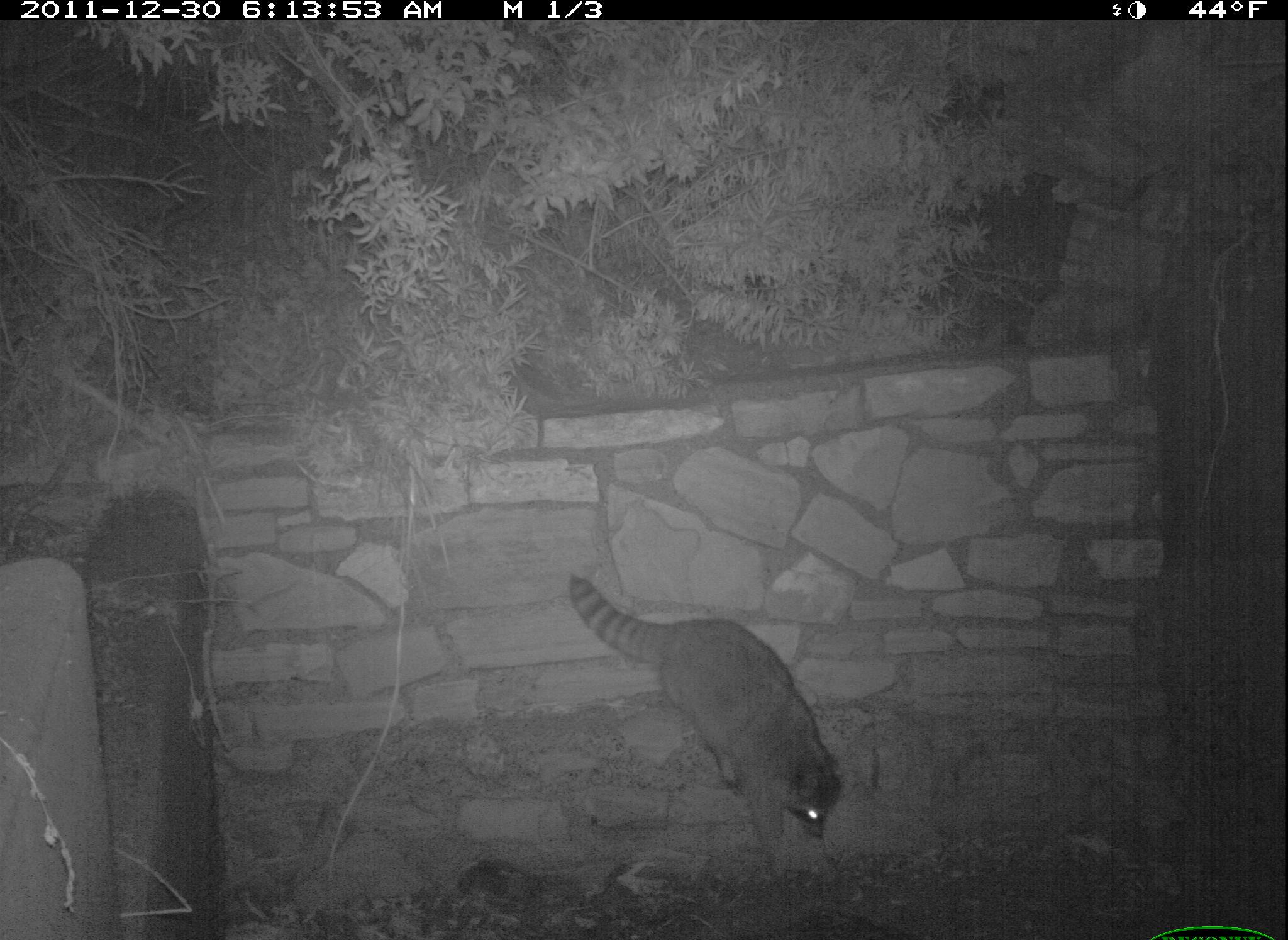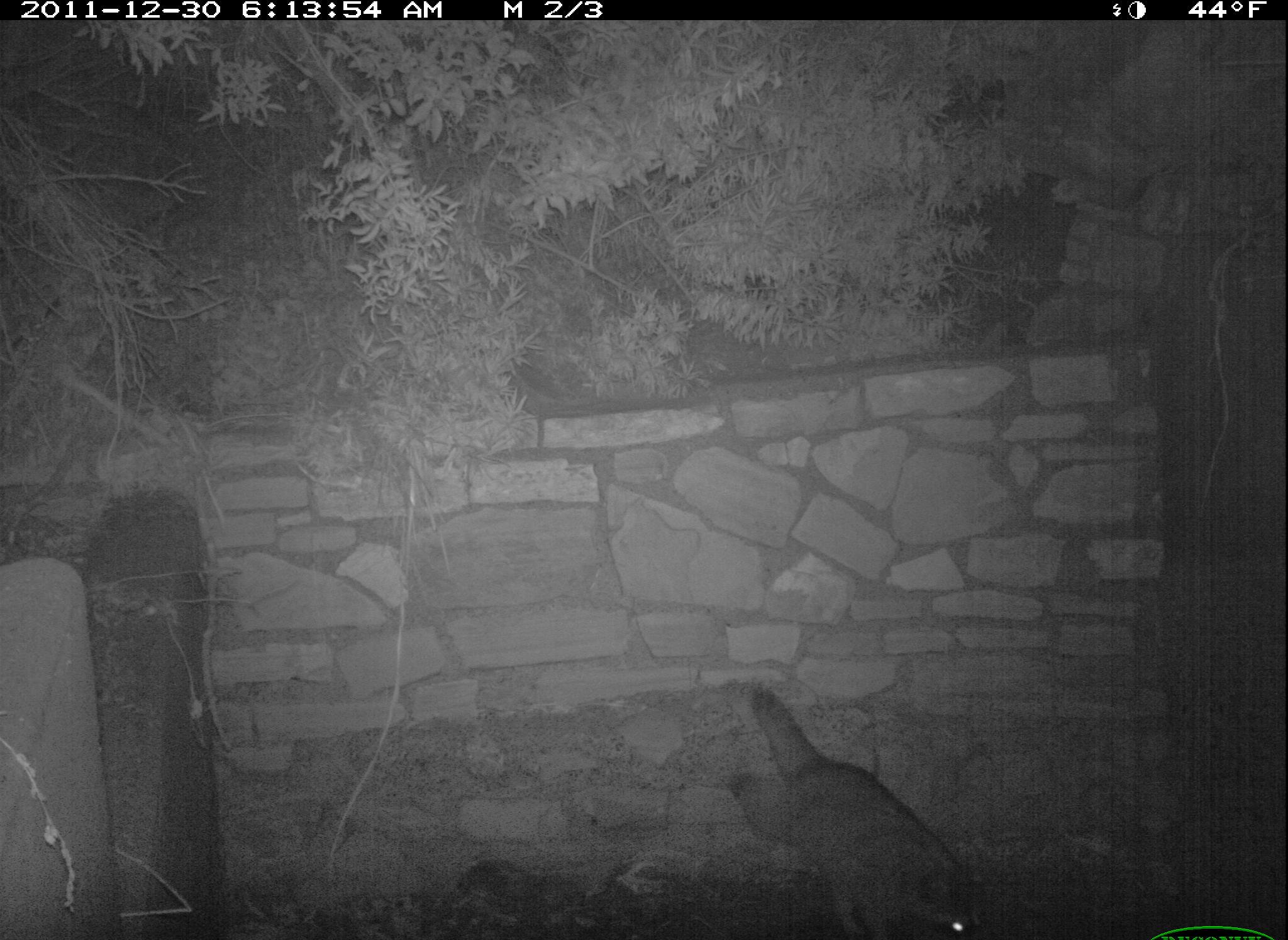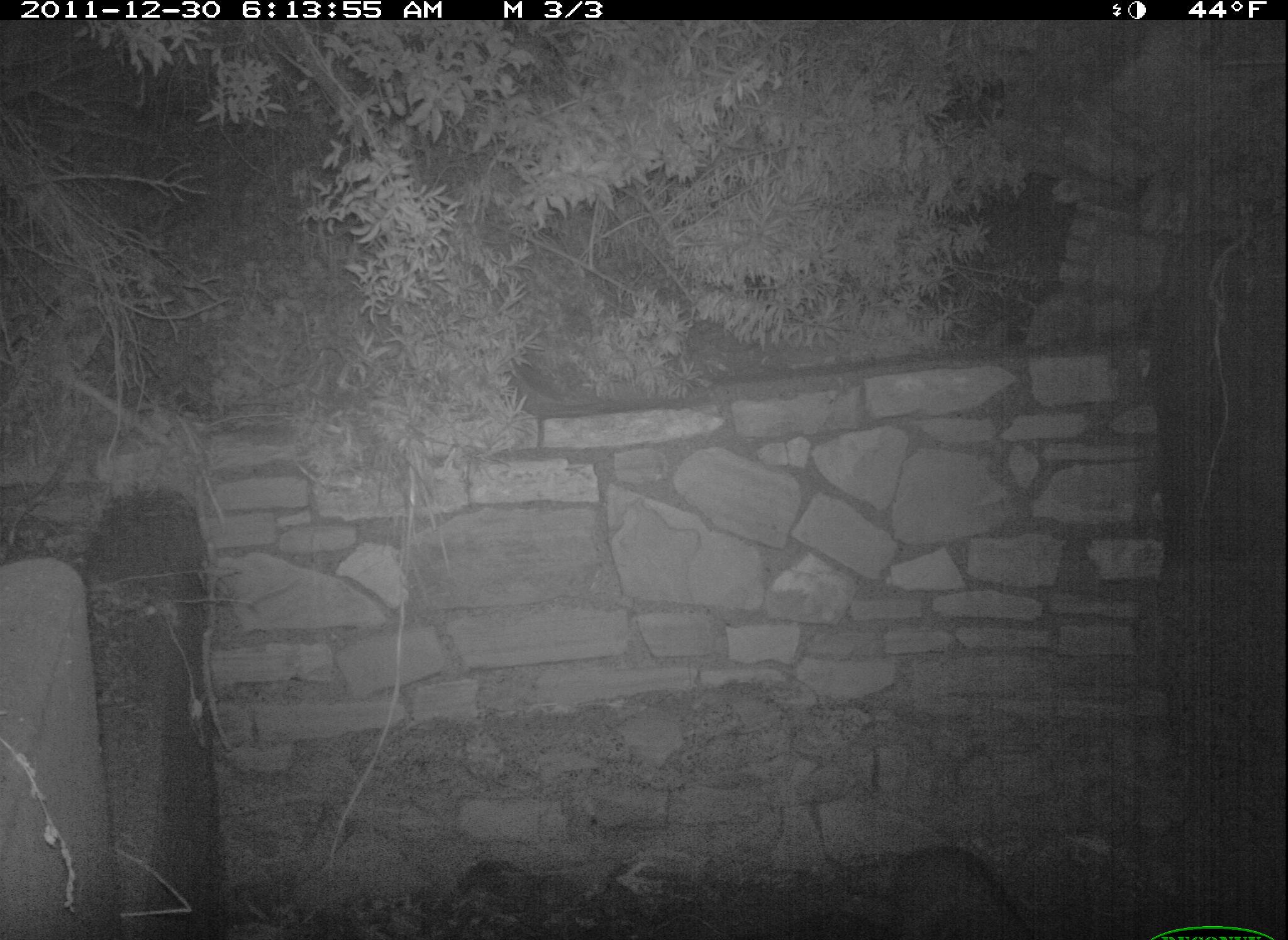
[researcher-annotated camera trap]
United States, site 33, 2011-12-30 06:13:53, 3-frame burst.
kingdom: Animalia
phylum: Chordata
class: Mammalia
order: Carnivora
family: Procyonidae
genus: Procyon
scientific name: Procyon lotor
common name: raccoon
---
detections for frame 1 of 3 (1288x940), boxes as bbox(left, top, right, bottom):
raccoon: bbox(562, 564, 855, 896)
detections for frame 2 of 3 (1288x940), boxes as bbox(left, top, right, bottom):
raccoon: bbox(671, 636, 1019, 940)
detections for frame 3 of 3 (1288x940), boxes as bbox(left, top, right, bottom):
raccoon: bbox(834, 820, 1055, 940)